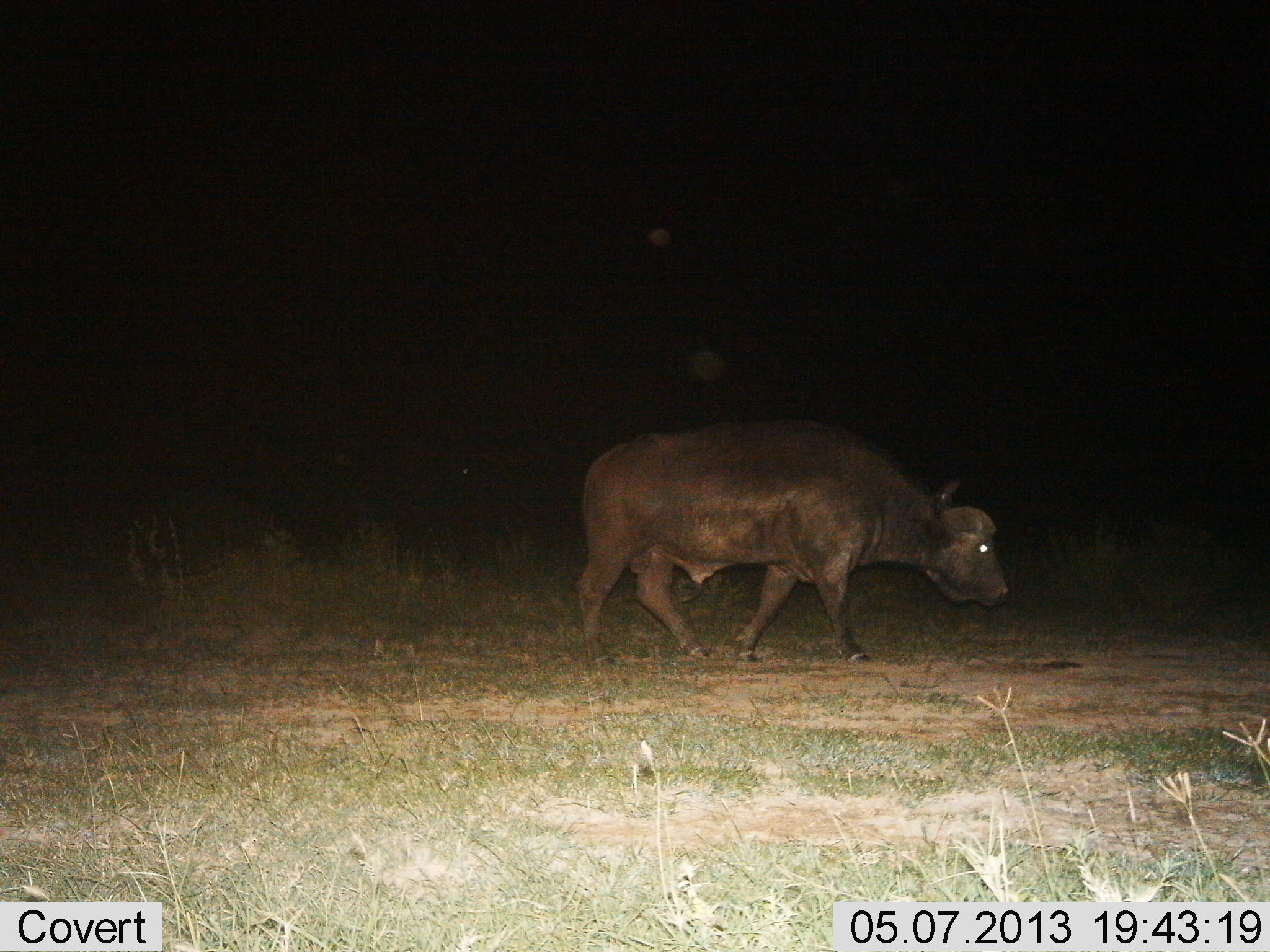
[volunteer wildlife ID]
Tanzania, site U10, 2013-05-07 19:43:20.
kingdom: Animalia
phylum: Chordata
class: Mammalia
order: Artiodactyla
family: Bovidae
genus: Syncerus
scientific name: Syncerus caffer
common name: cape buffalo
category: buffalo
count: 1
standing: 9%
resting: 0%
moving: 89%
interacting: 0%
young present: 3%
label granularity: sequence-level